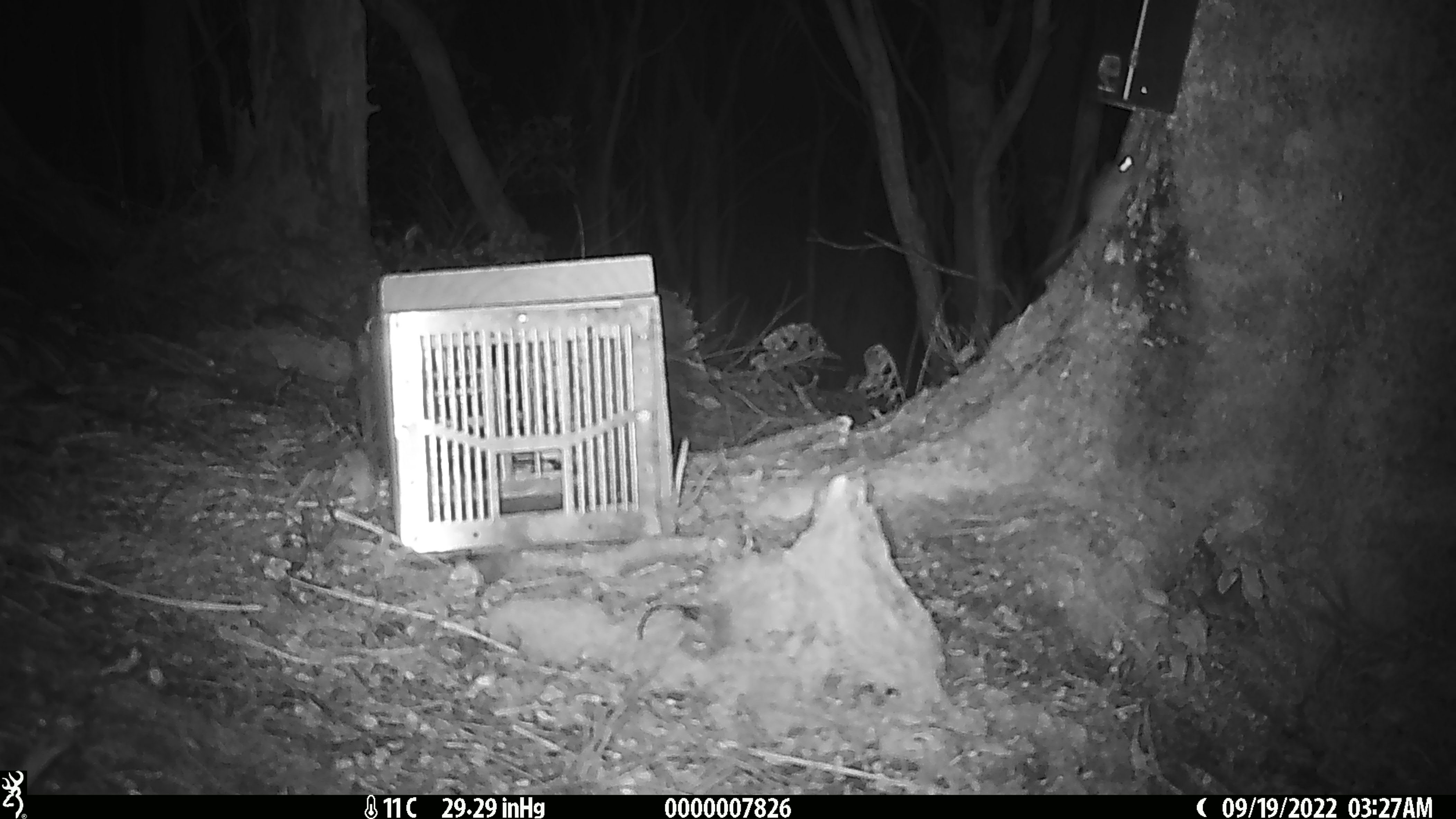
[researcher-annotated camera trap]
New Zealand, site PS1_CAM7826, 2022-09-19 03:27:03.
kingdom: Animalia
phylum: Chordata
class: Mammalia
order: Rodentia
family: Muridae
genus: Mus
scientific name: Mus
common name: mouse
Mouse (Mus).